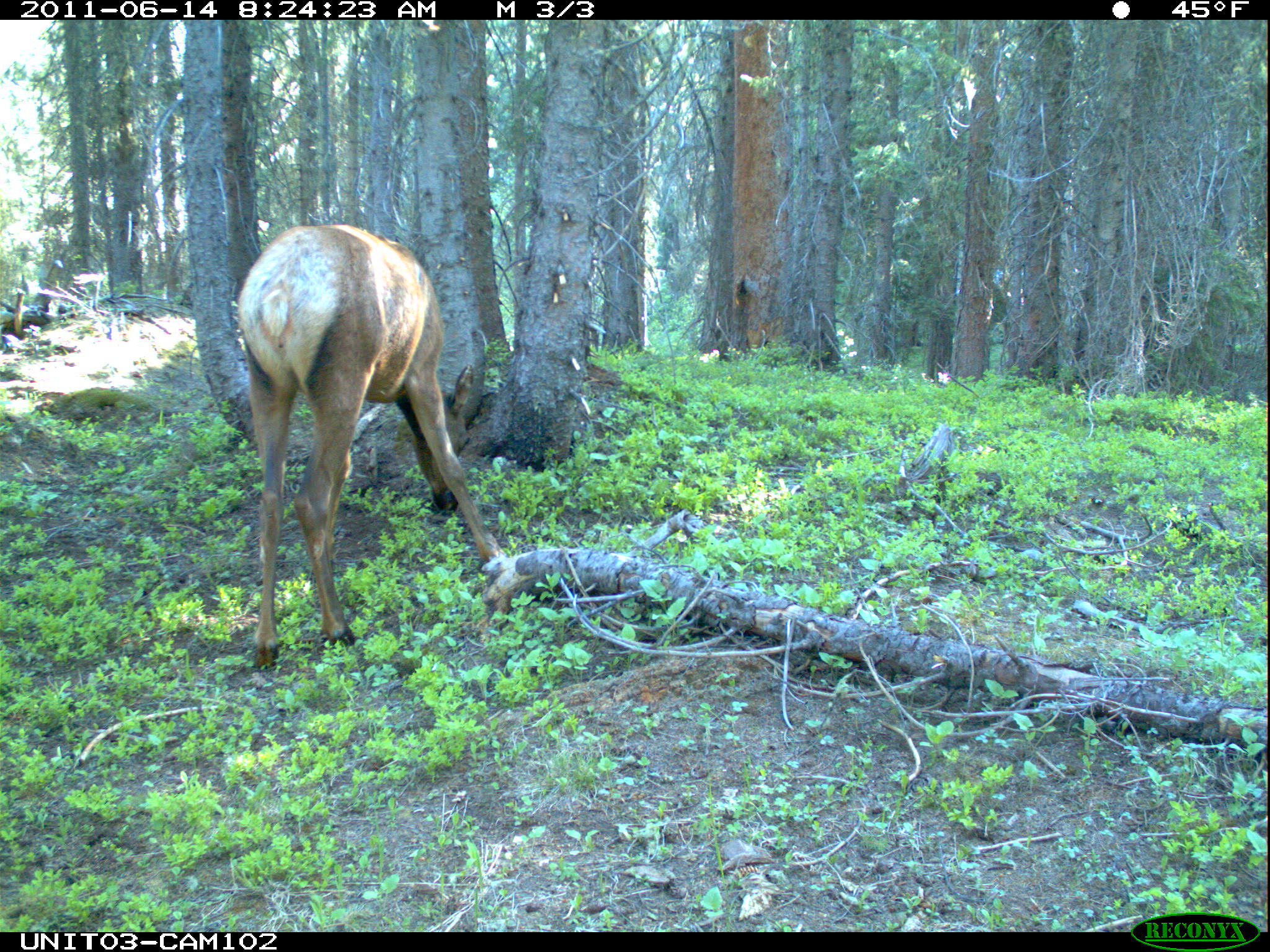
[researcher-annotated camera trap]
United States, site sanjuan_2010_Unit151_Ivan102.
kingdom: Animalia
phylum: Chordata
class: Mammalia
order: Artiodactyla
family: Cervidae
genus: Cervus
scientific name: Cervus elaphus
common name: red deer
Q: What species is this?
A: Cervus elaphus (red deer).